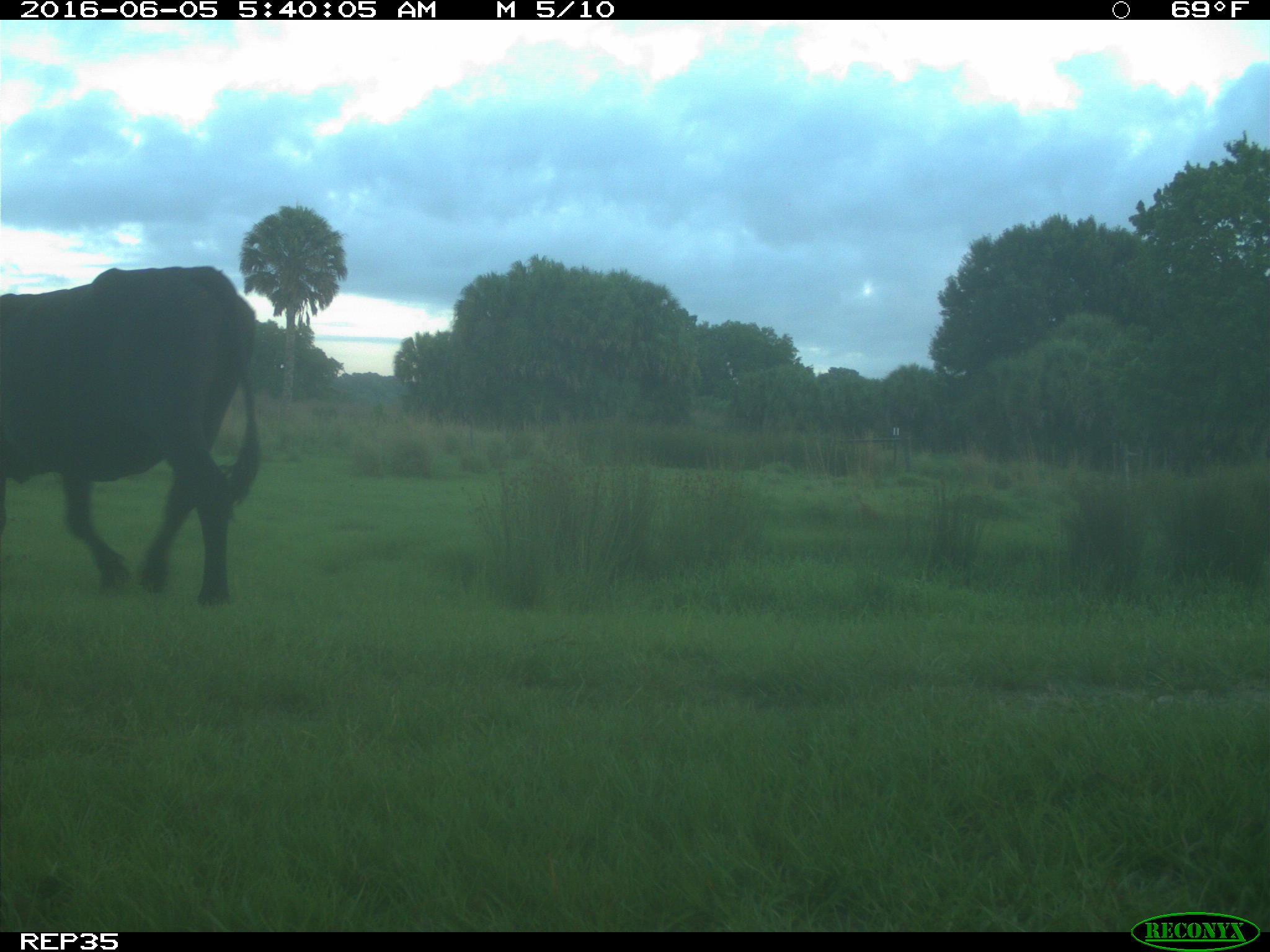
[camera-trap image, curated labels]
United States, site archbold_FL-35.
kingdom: Animalia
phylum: Chordata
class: Mammalia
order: Artiodactyla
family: Bovidae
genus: Bos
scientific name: Bos taurus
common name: domestic cow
Bos taurus (domestic cow).